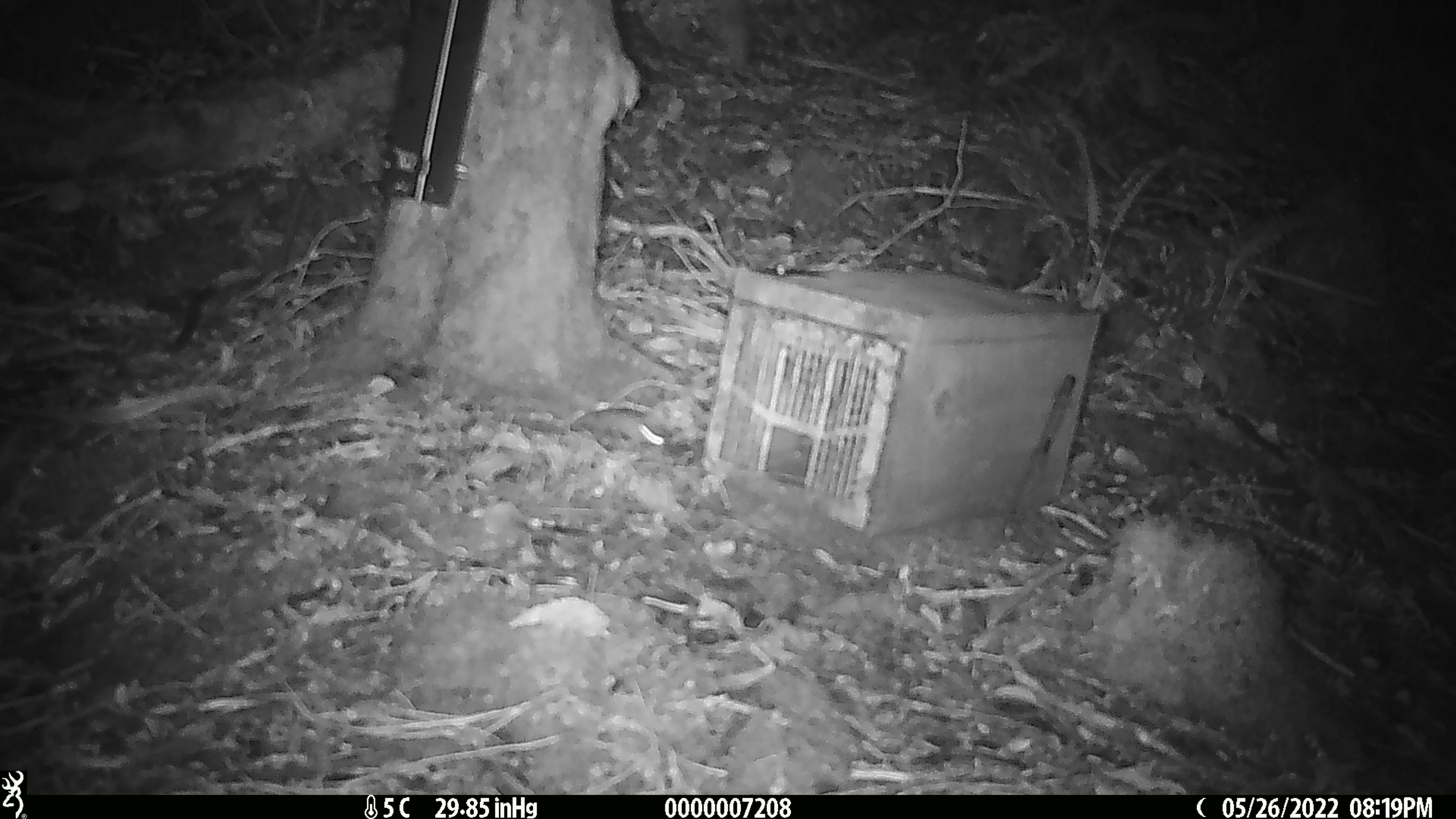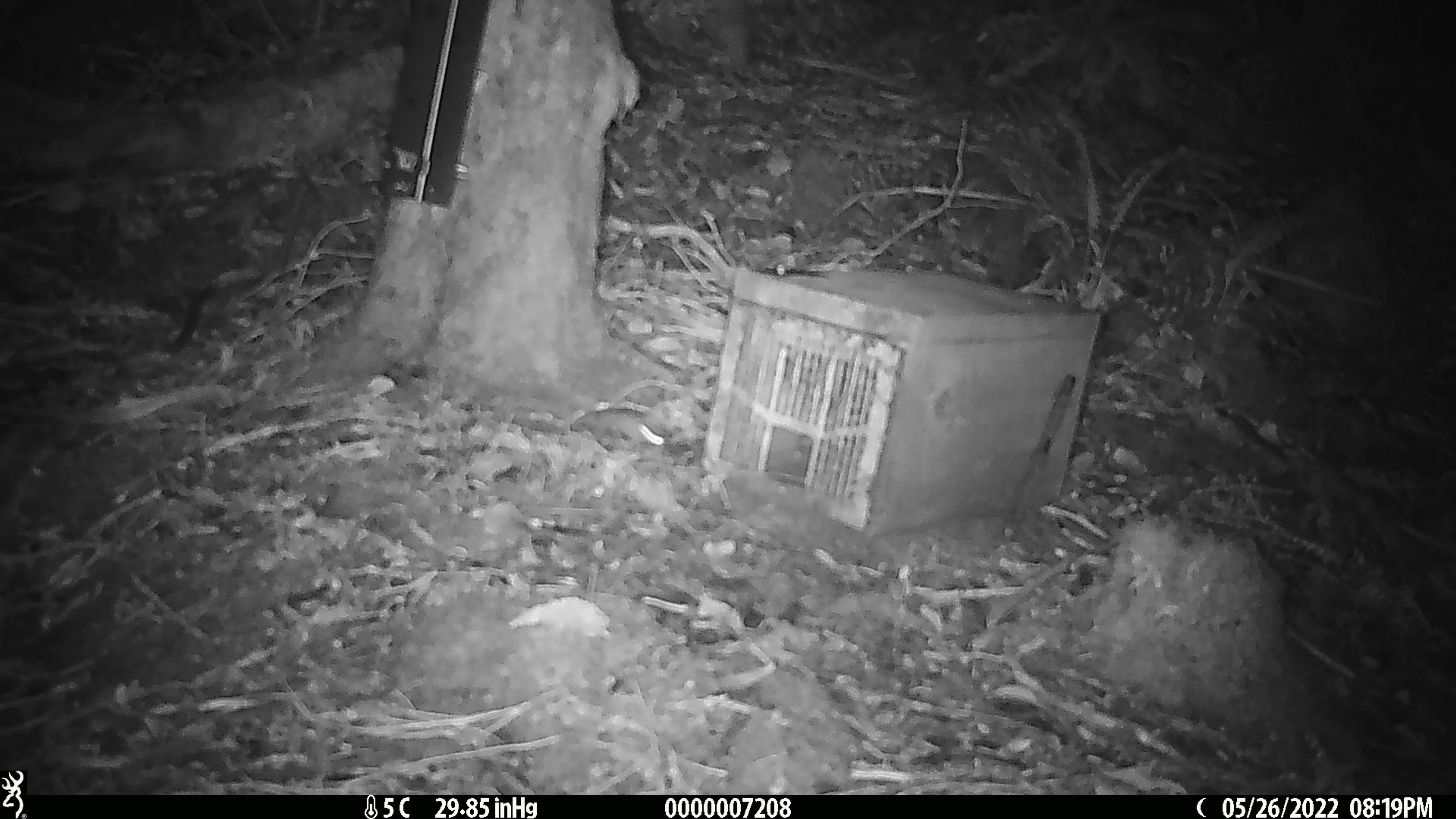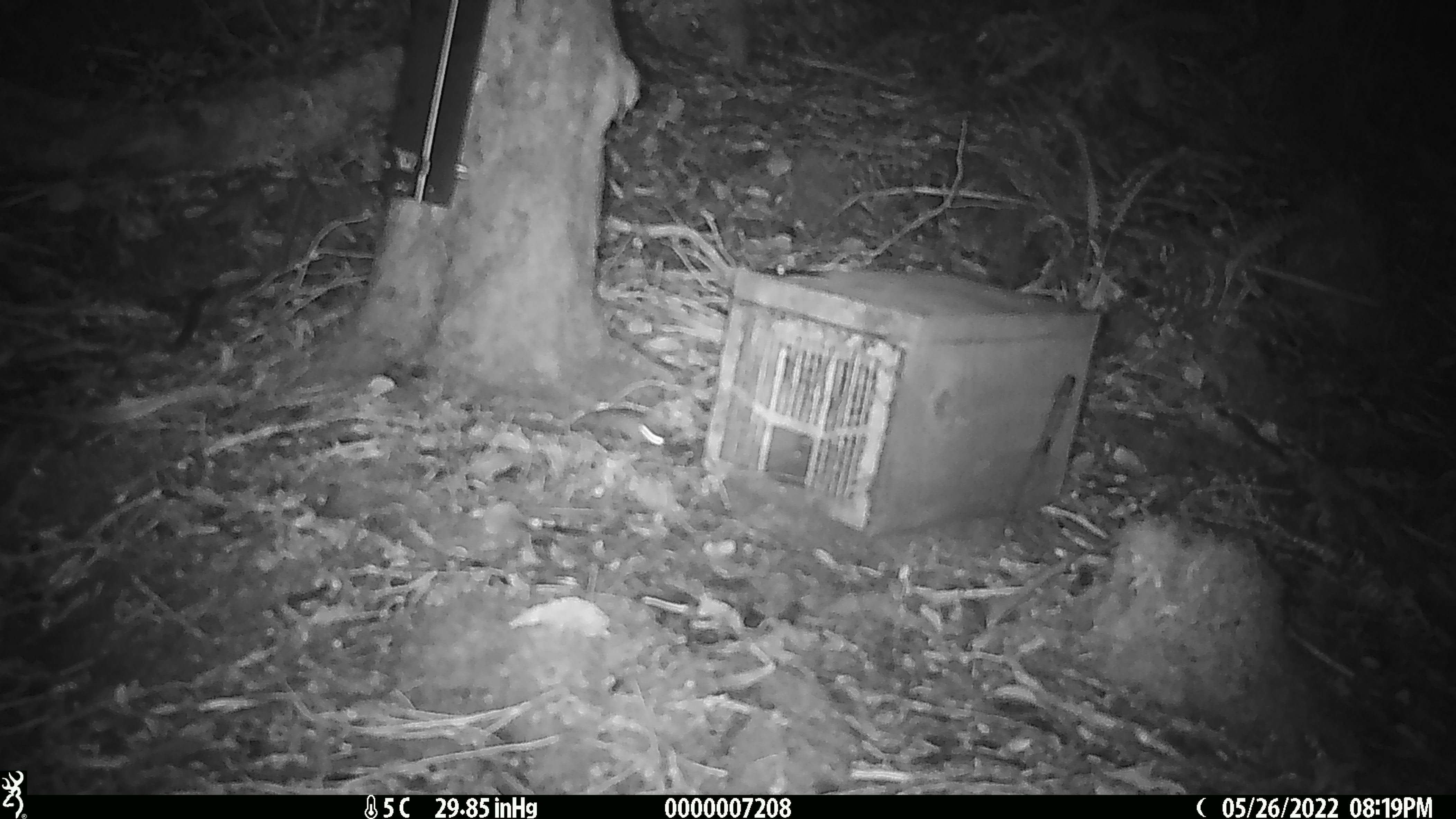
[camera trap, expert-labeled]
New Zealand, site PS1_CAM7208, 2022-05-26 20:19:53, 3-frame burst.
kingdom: Animalia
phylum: Chordata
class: Mammalia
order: Rodentia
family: Muridae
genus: Mus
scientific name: Mus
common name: mouse